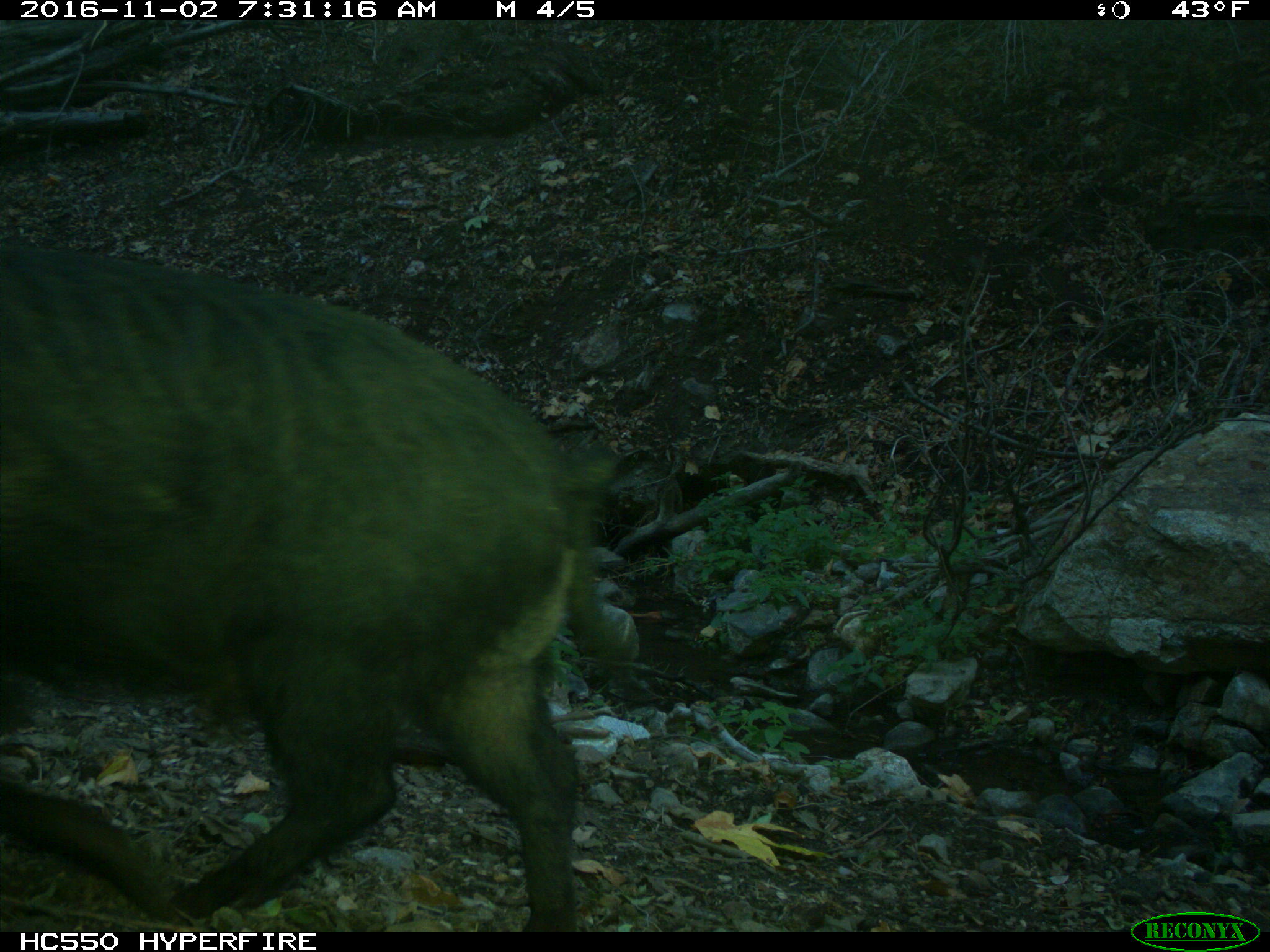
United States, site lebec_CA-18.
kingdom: Animalia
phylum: Chordata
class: Mammalia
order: Artiodactyla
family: Suidae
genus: Sus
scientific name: Sus scrofa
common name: wild boar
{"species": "Sus scrofa (wild boar)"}